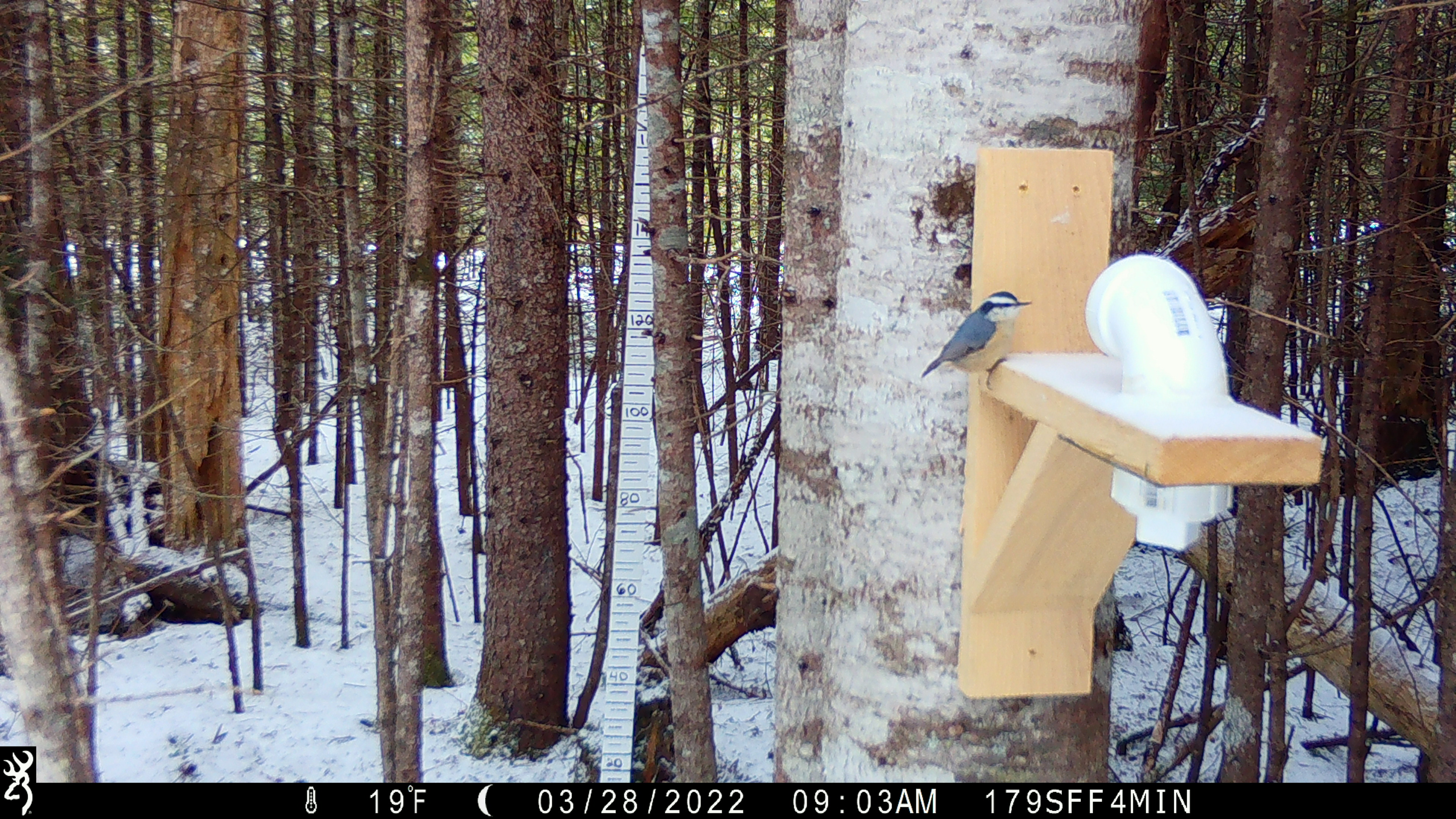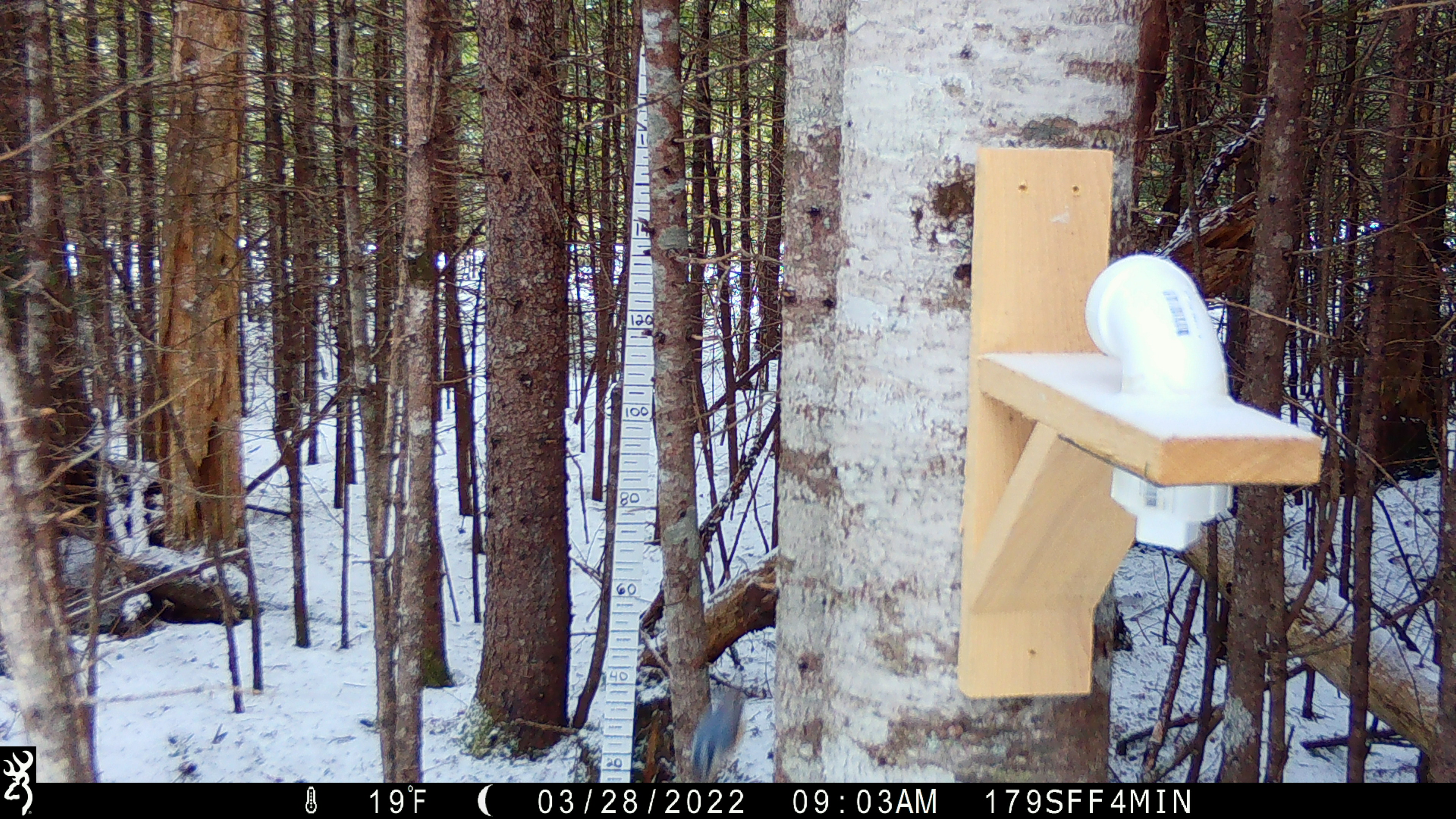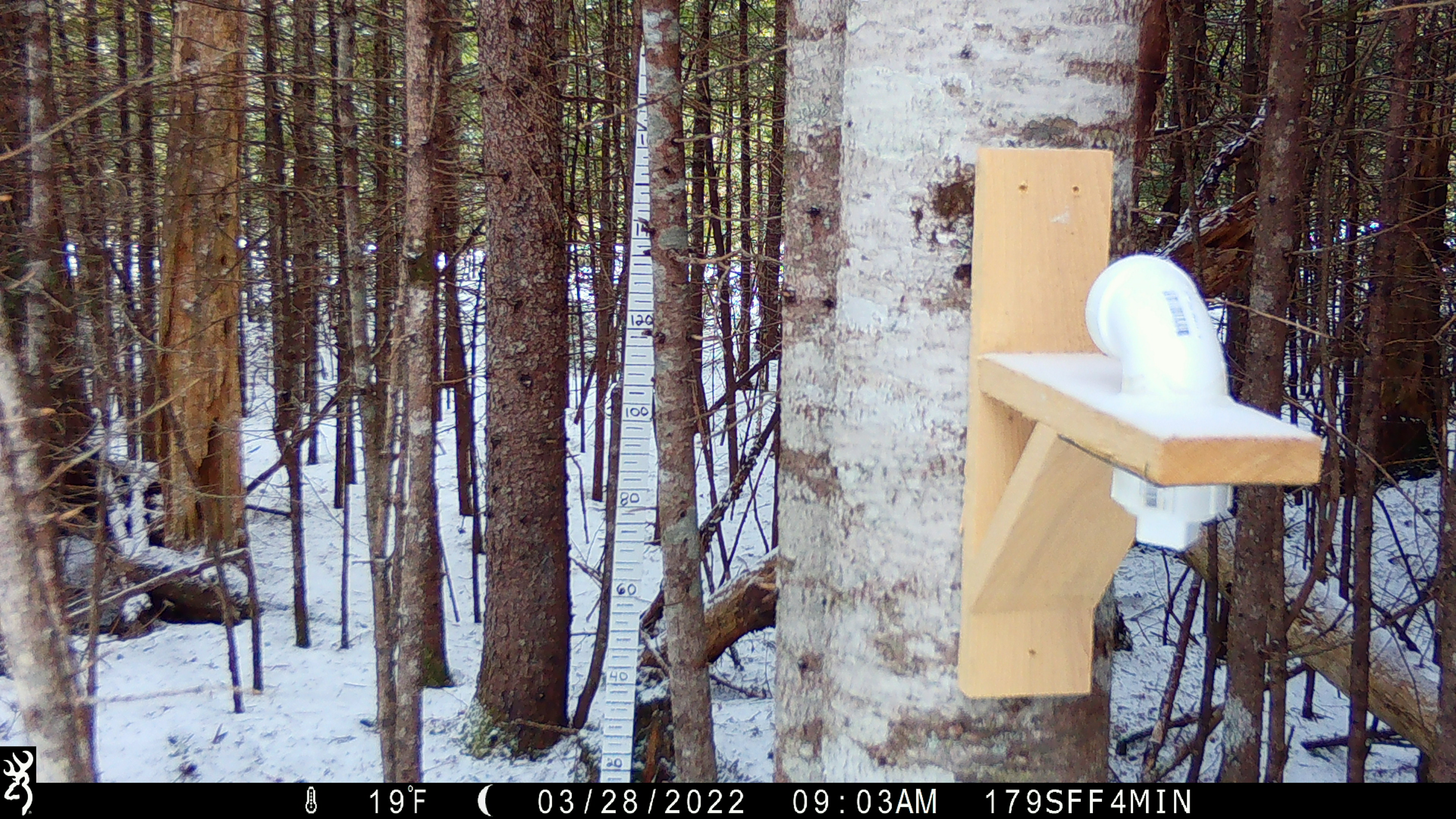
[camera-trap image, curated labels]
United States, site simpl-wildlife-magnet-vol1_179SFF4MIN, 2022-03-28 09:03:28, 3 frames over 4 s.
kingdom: Animalia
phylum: Chordata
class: Aves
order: Passeriformes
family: Sittidae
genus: Sitta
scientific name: Sitta canadensis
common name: red-breasted nuthatch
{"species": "red-breasted nuthatch (Sitta canadensis)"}